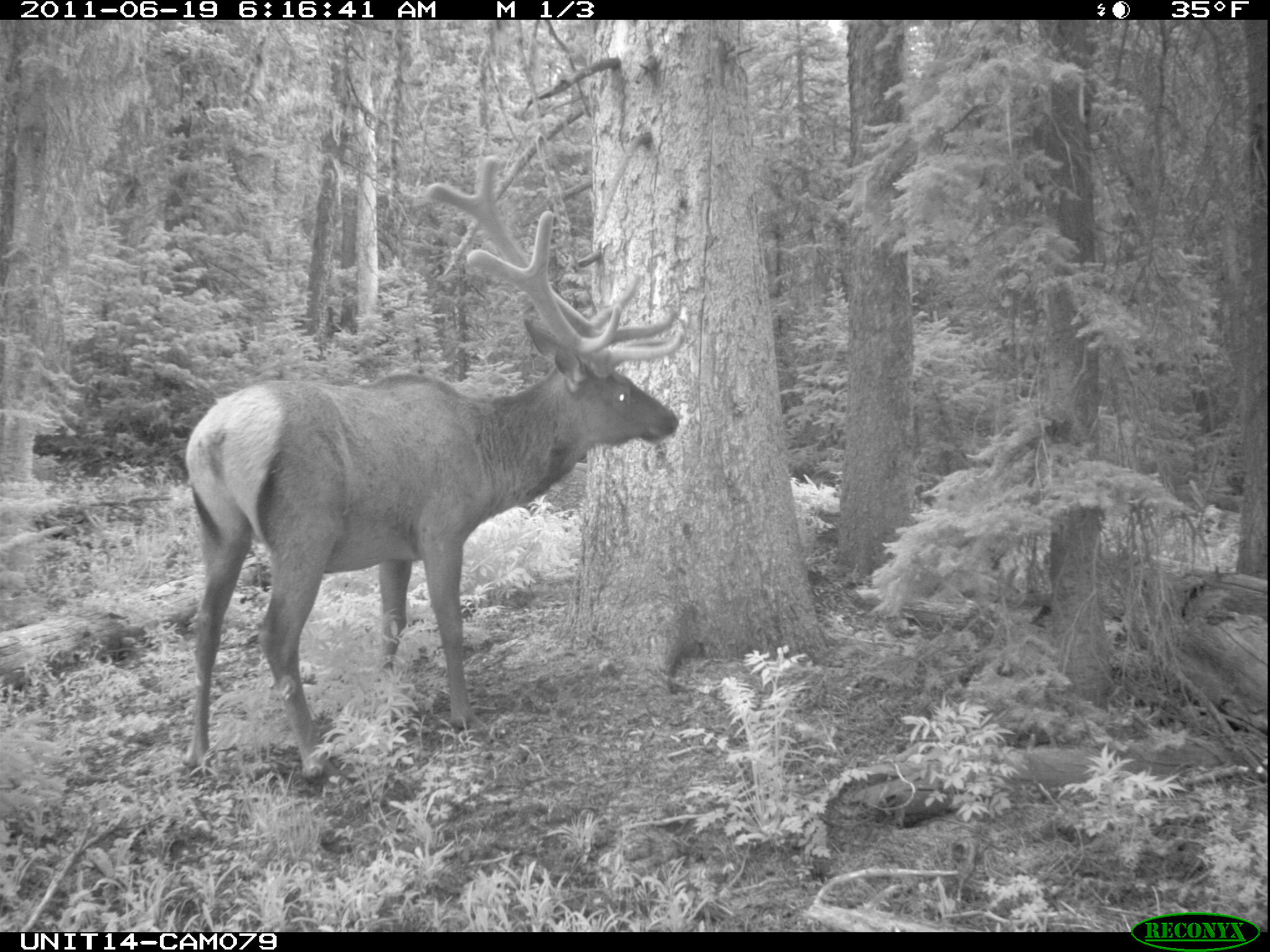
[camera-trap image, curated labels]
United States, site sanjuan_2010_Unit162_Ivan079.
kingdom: Animalia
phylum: Chordata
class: Mammalia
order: Artiodactyla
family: Cervidae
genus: Cervus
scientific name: Cervus elaphus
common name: red deer